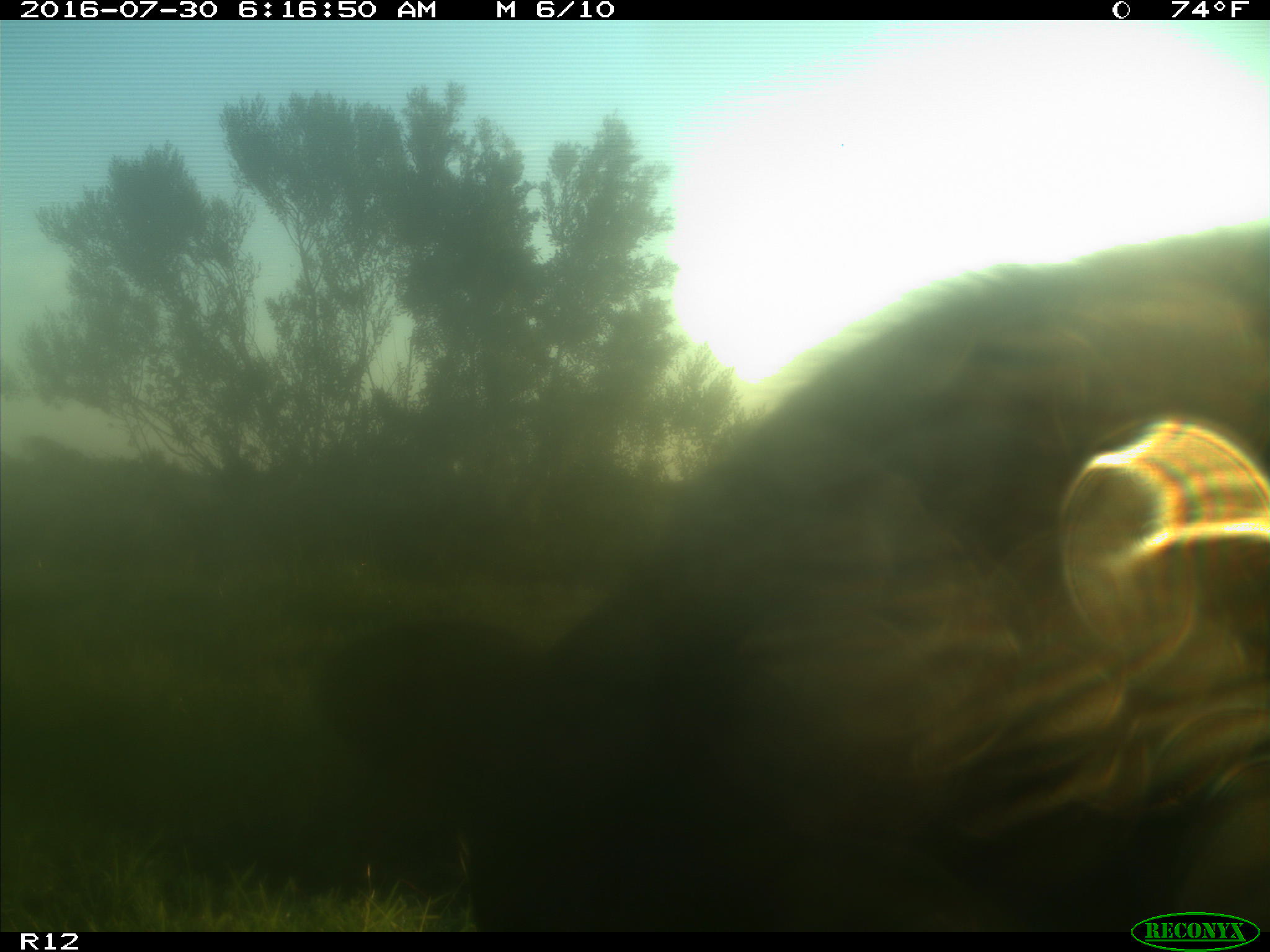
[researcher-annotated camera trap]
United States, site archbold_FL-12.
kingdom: Animalia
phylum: Chordata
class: Mammalia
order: Artiodactyla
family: Bovidae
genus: Bos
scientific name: Bos taurus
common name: domestic cow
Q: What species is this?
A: Bos taurus (domestic cow).